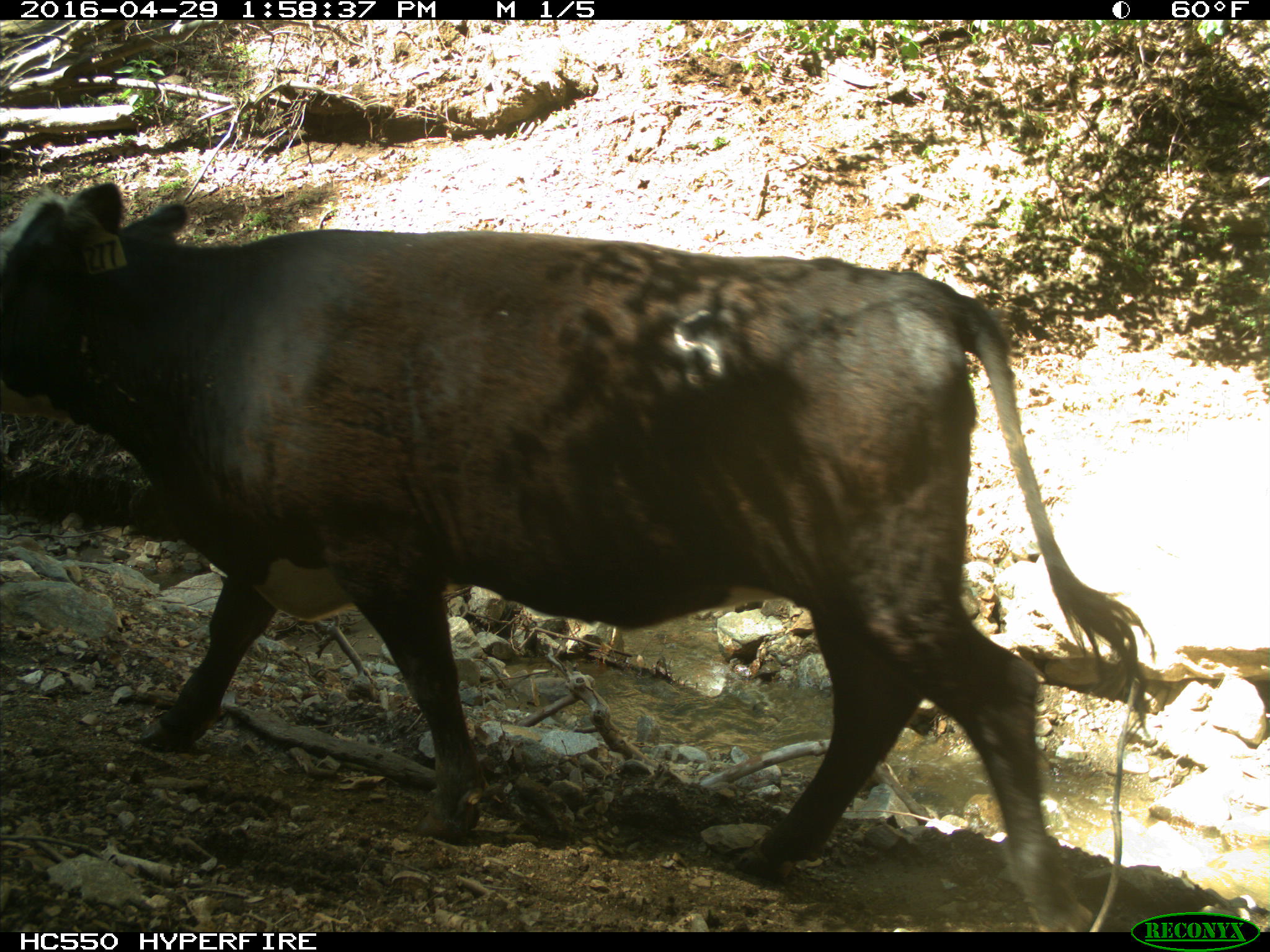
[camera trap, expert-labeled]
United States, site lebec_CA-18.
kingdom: Animalia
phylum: Chordata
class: Mammalia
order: Artiodactyla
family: Bovidae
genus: Bos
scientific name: Bos taurus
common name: domestic cow